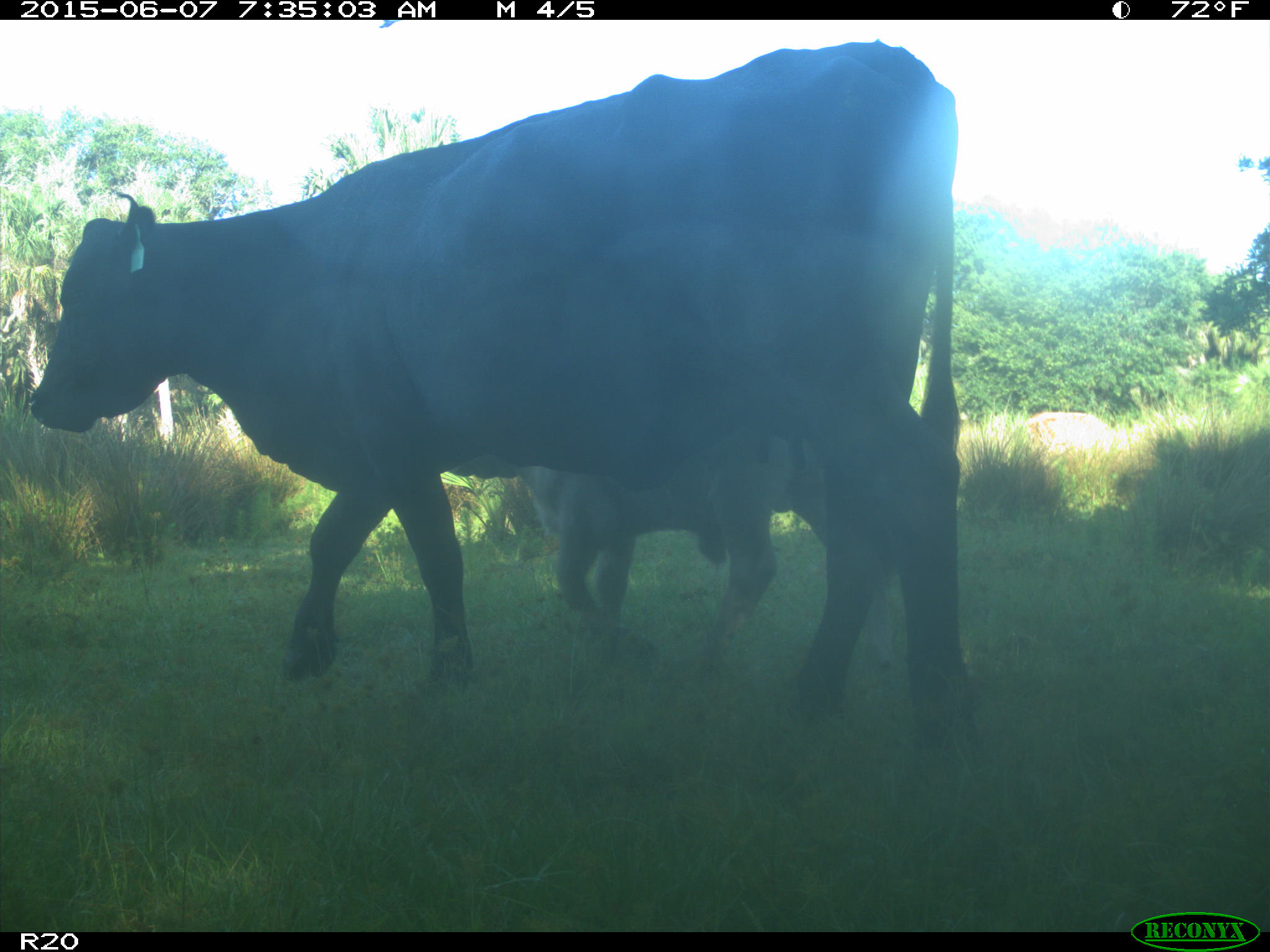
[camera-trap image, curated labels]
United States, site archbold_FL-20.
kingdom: Animalia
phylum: Chordata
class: Mammalia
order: Artiodactyla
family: Bovidae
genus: Bos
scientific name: Bos taurus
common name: domestic cow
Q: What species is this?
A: Bos taurus (domestic cow).